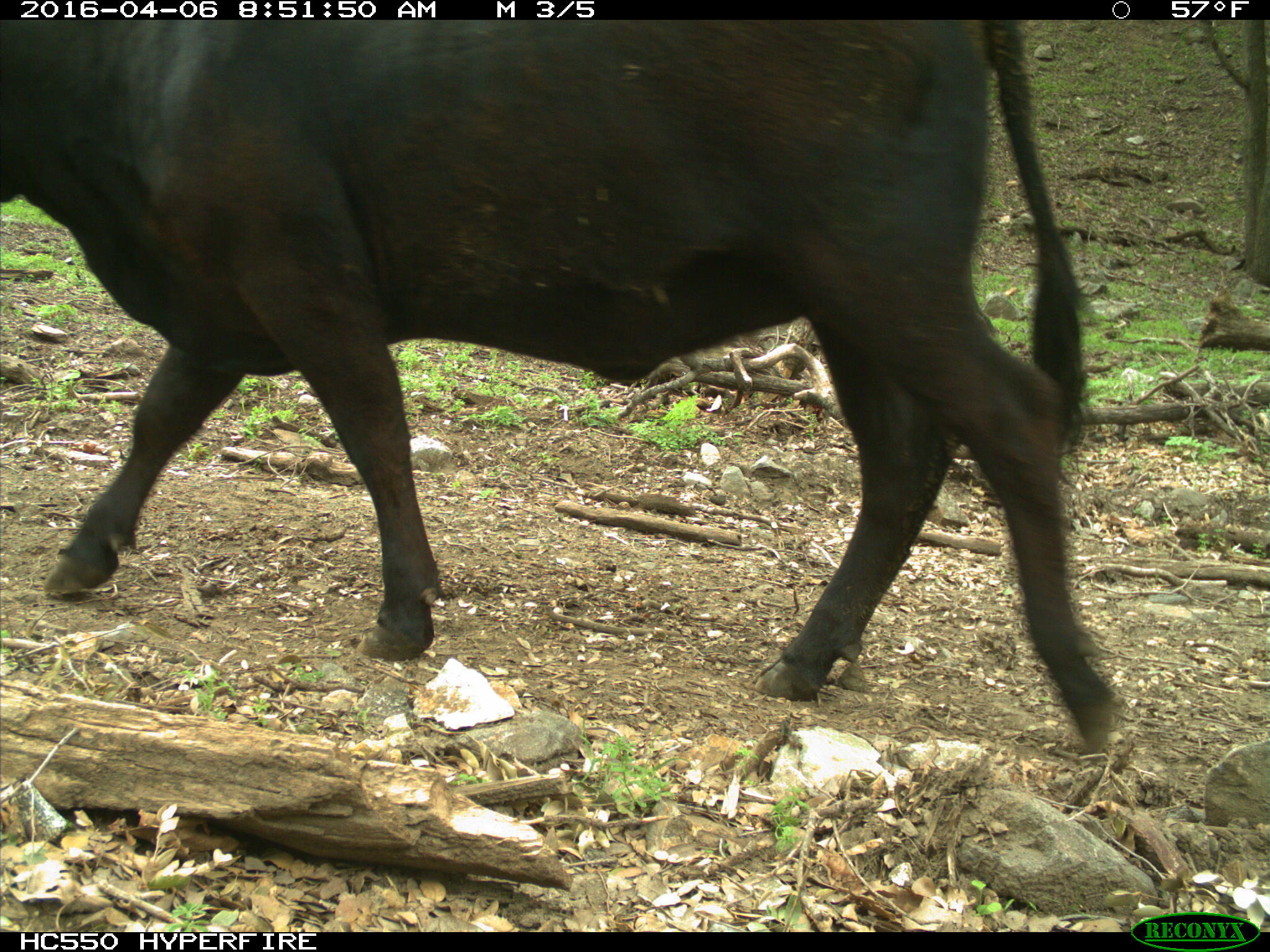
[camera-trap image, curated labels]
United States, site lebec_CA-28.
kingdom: Animalia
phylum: Chordata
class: Mammalia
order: Artiodactyla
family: Bovidae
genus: Bos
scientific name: Bos taurus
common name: domestic cow